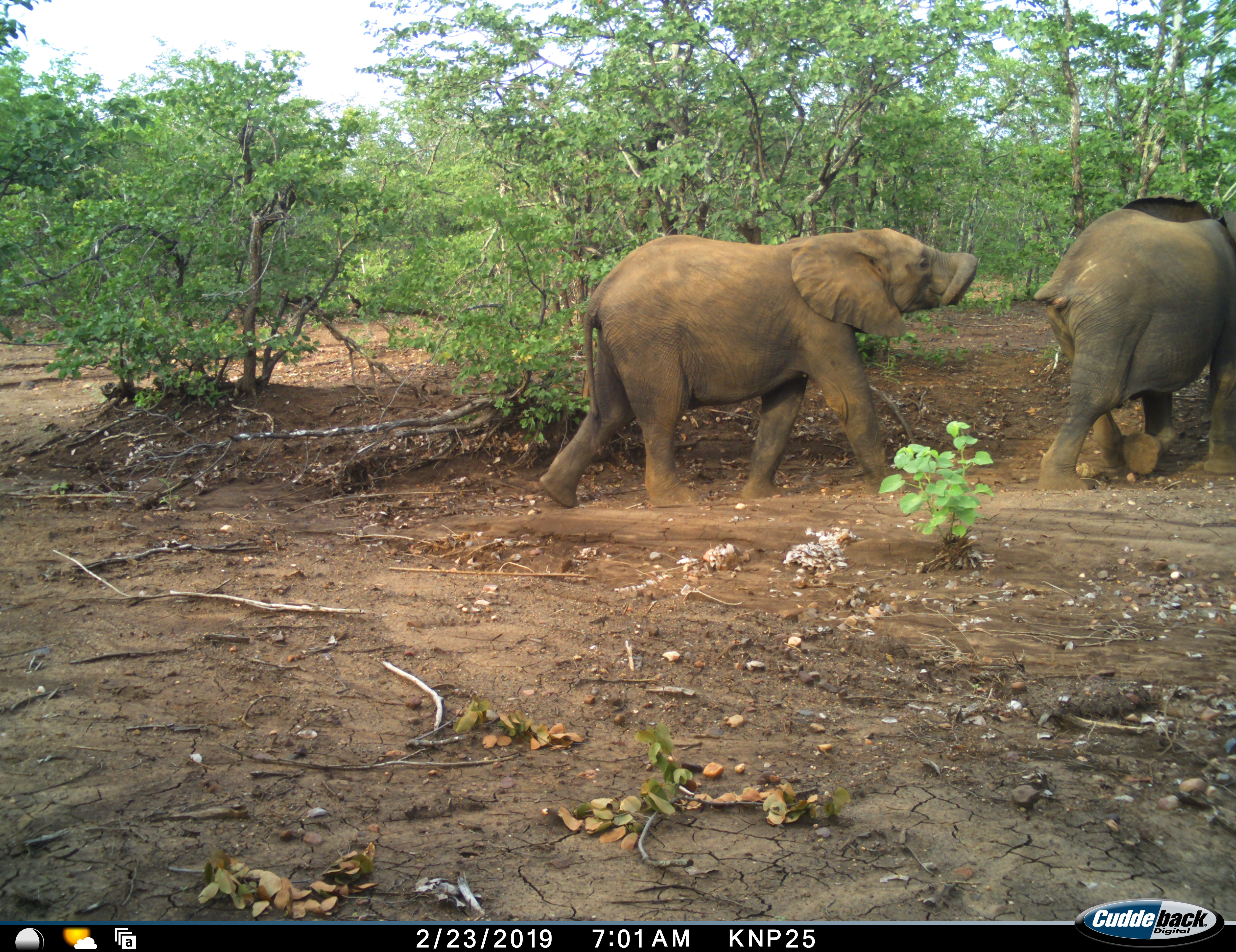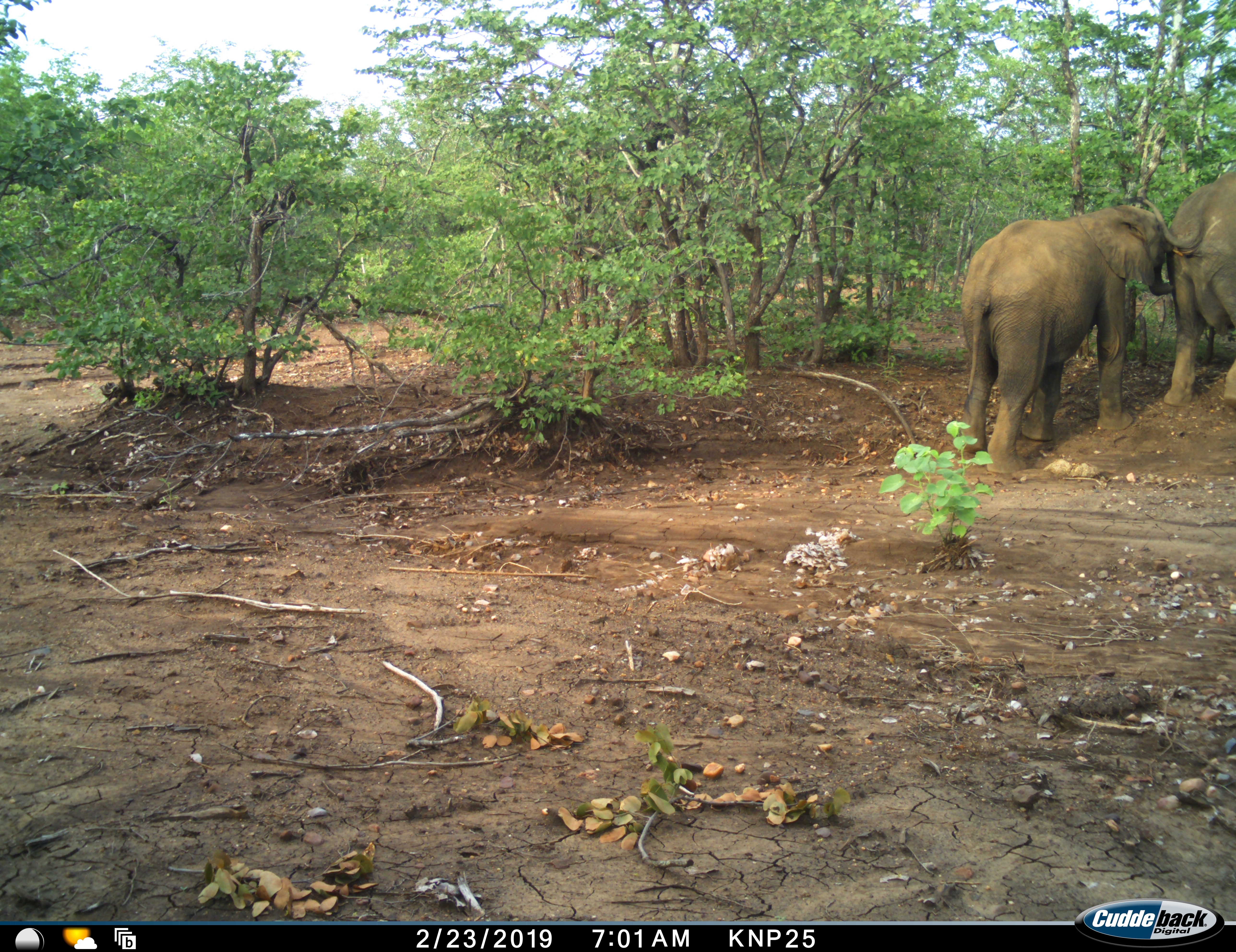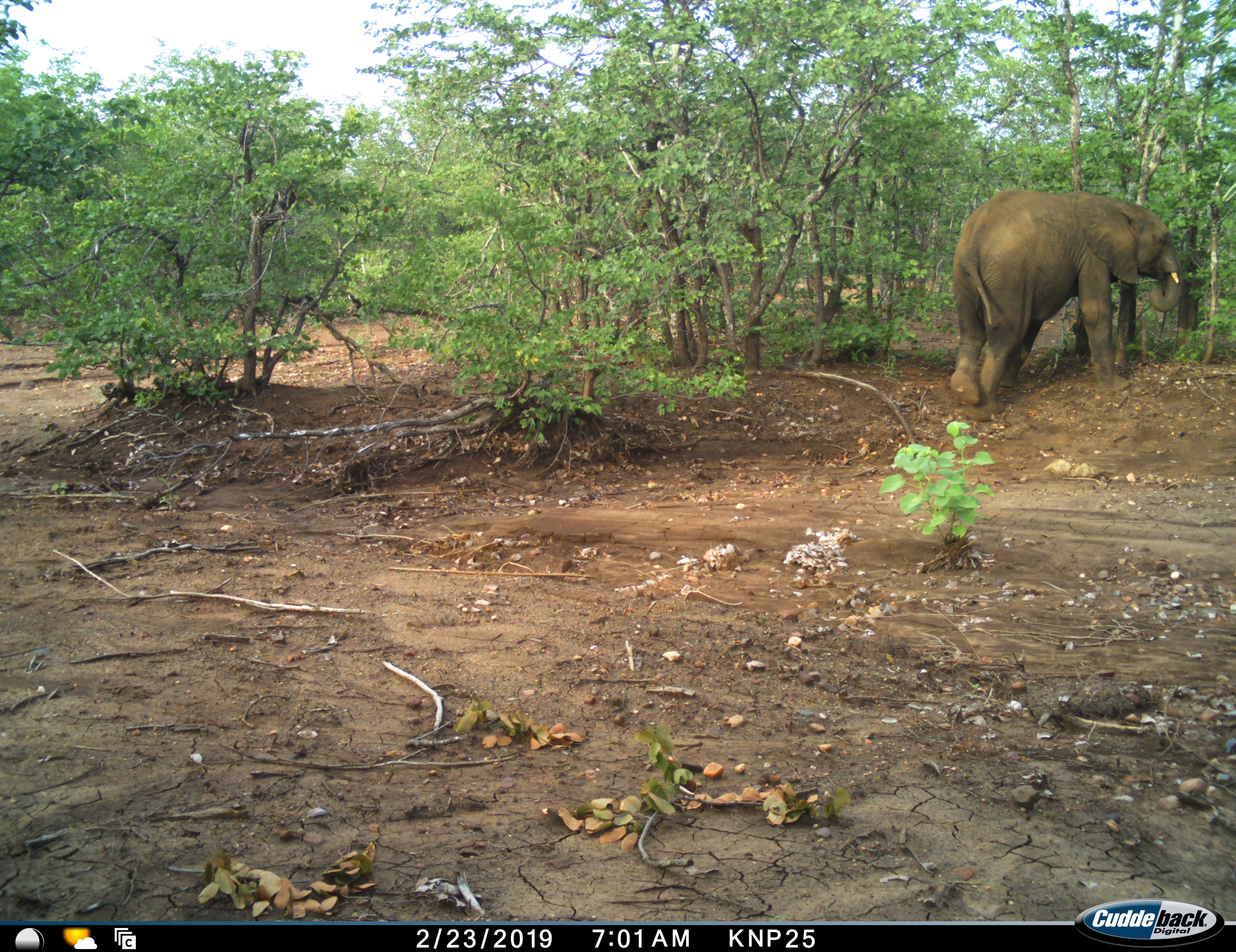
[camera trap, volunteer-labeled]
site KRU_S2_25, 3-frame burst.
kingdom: Animalia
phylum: Chordata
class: Mammalia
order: Proboscidea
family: Elephantidae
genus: Loxodonta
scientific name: Loxodonta africana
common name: african bush elephant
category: elephant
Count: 2.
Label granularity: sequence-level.